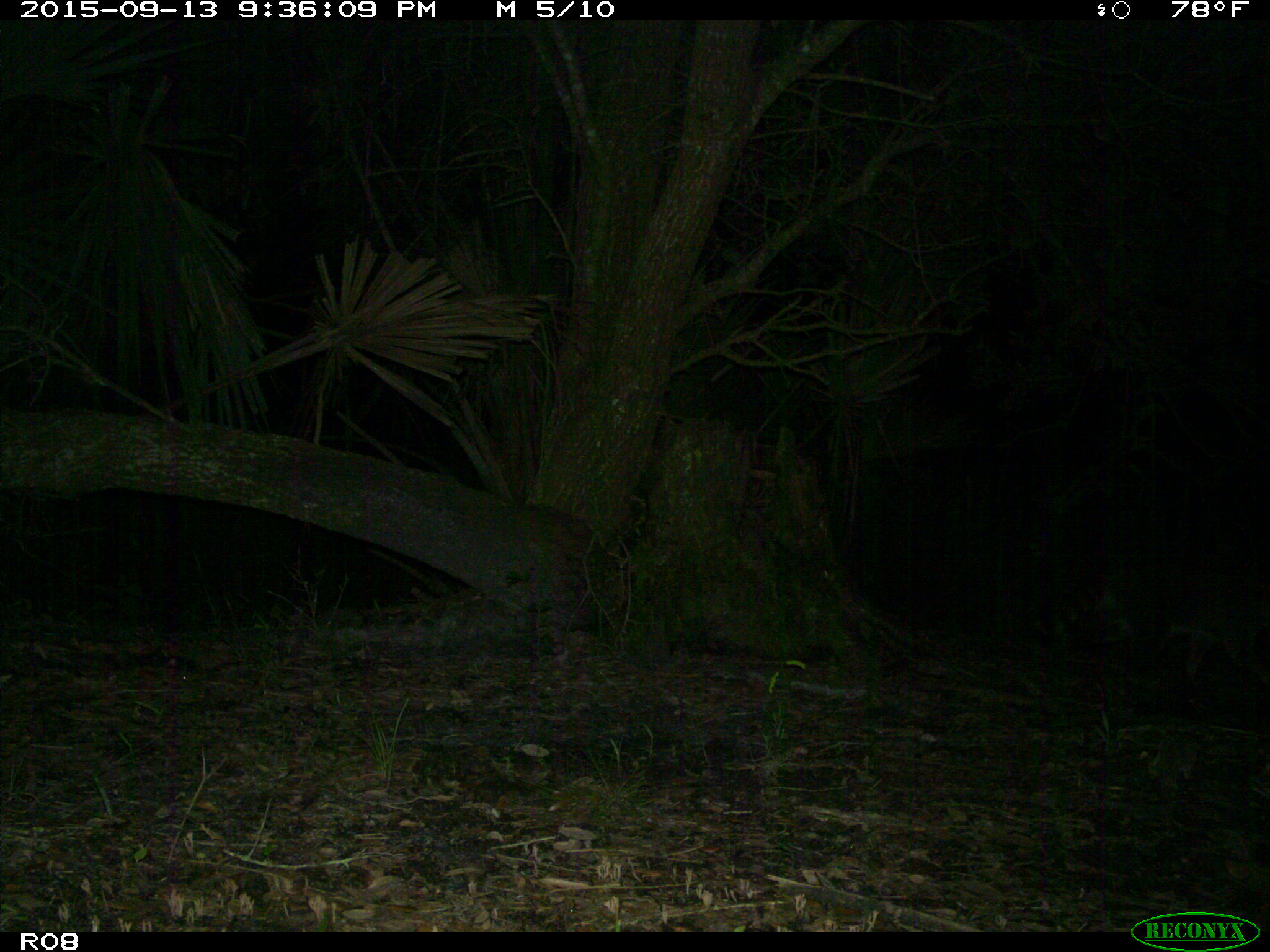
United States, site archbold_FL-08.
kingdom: Animalia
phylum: Chordata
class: Mammalia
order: Carnivora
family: Procyonidae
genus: Procyon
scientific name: Procyon lotor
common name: common raccoon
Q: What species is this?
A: Procyon lotor (common raccoon).